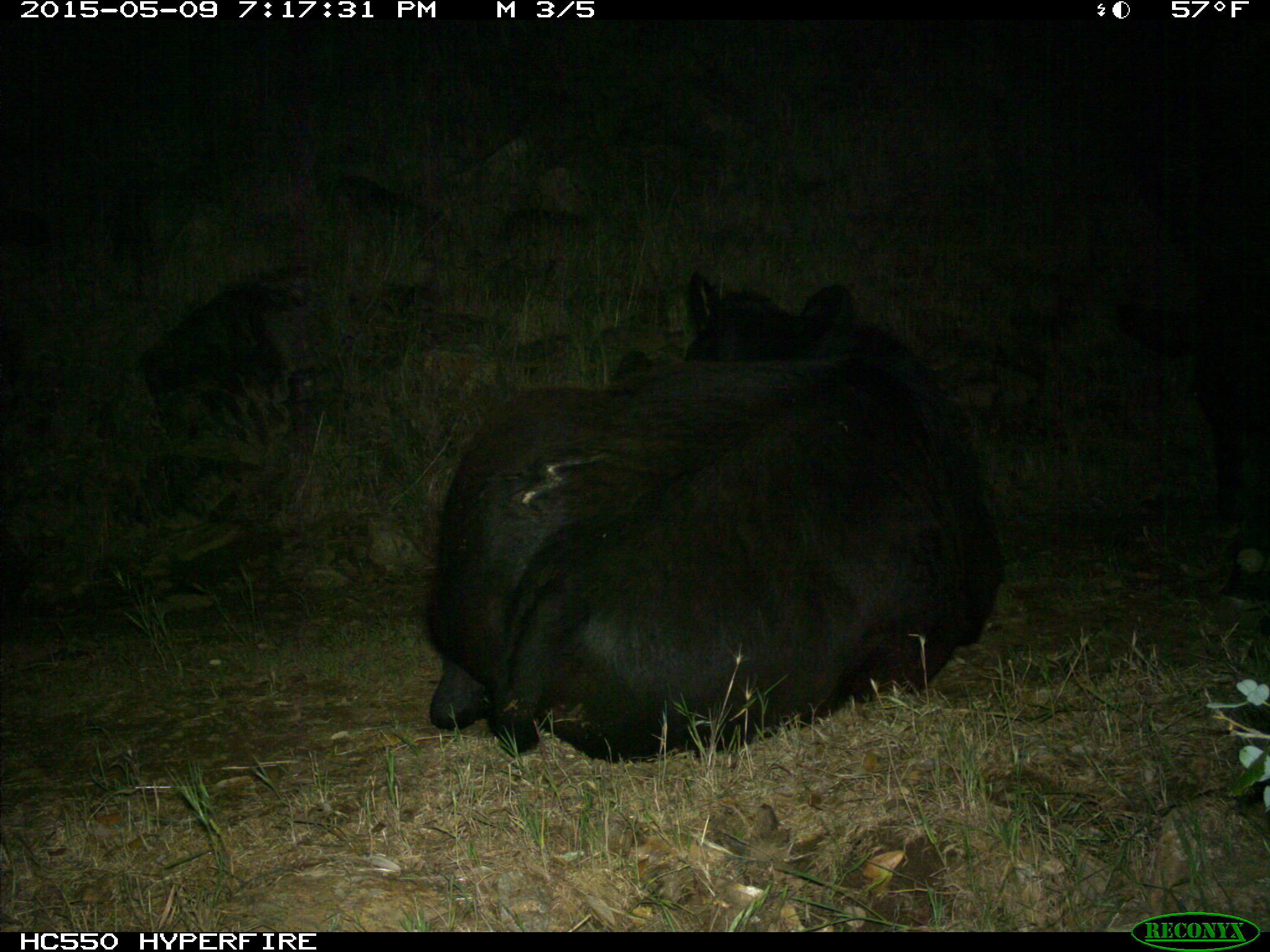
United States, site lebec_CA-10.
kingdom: Animalia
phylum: Chordata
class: Mammalia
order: Artiodactyla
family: Bovidae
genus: Bos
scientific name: Bos taurus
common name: domestic cow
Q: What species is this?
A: Bos taurus (domestic cow).